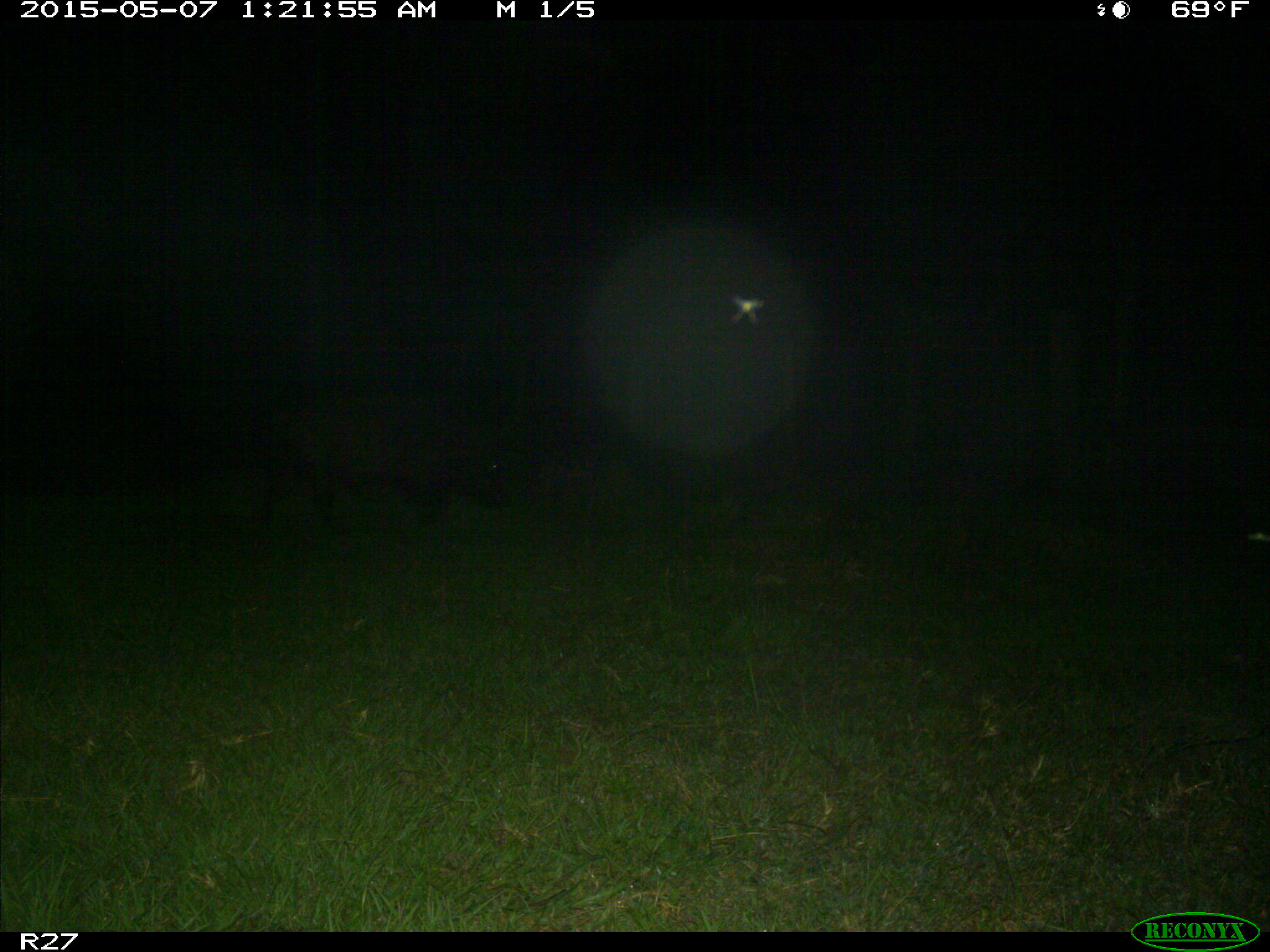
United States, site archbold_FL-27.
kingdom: Animalia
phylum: Chordata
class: Mammalia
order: Artiodactyla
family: Suidae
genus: Sus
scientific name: Sus scrofa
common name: wild boar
Sus scrofa (wild boar).